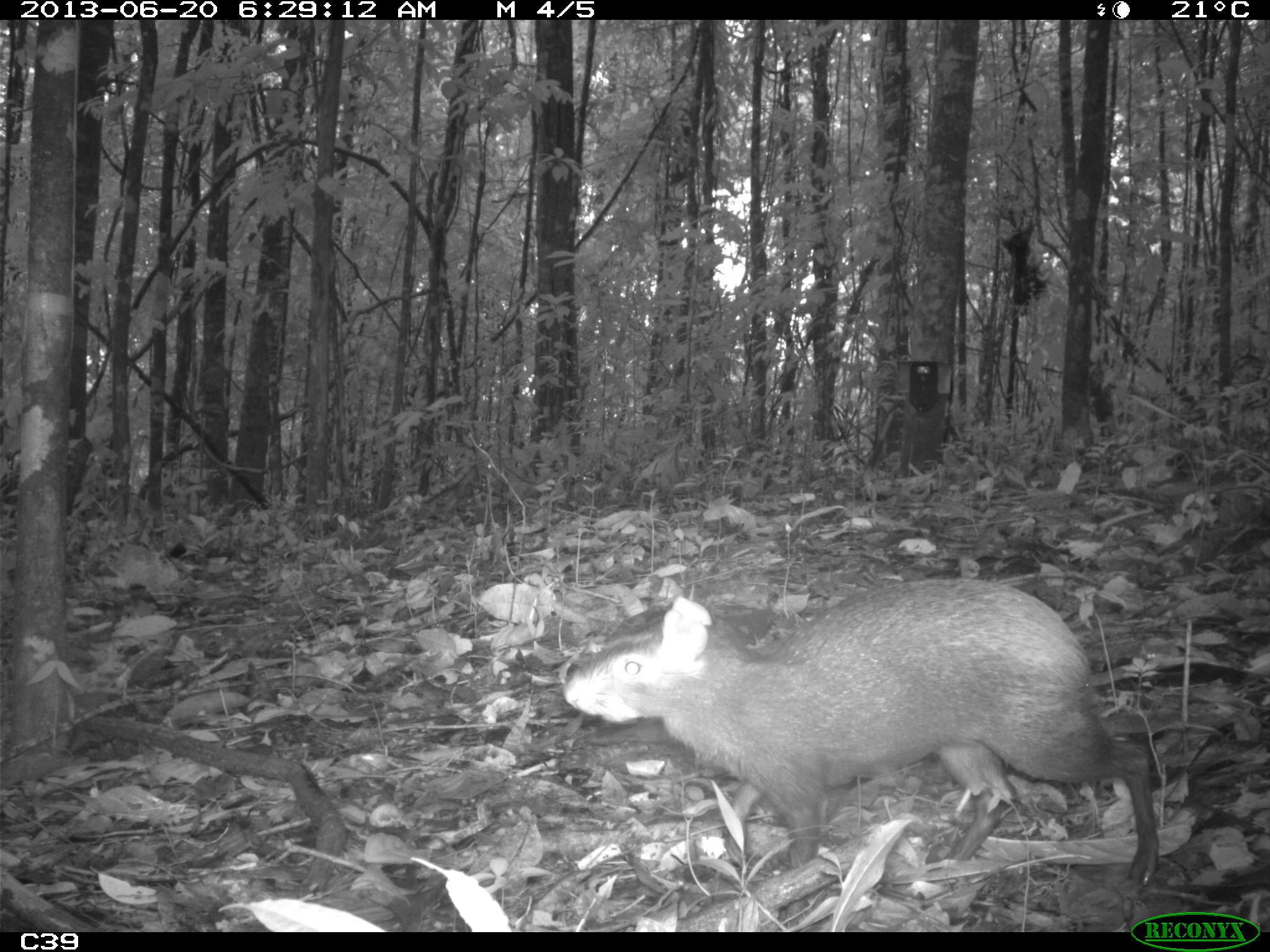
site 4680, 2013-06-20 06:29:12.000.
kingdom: Animalia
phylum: Chordata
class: Mammalia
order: Rodentia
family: Dasyproctidae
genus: Dasyprocta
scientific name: Dasyprocta leporina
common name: red-rumped agouti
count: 1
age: adult